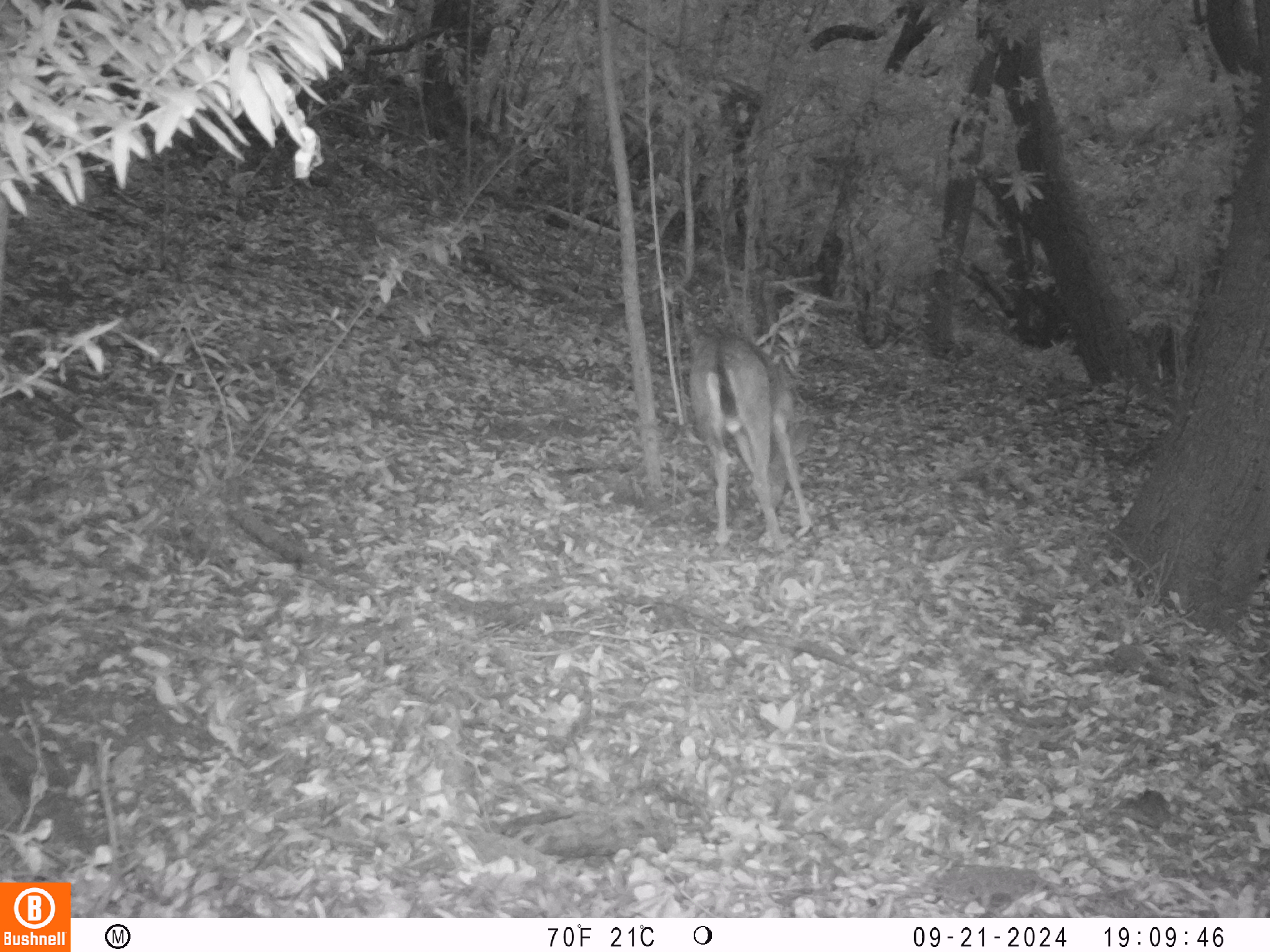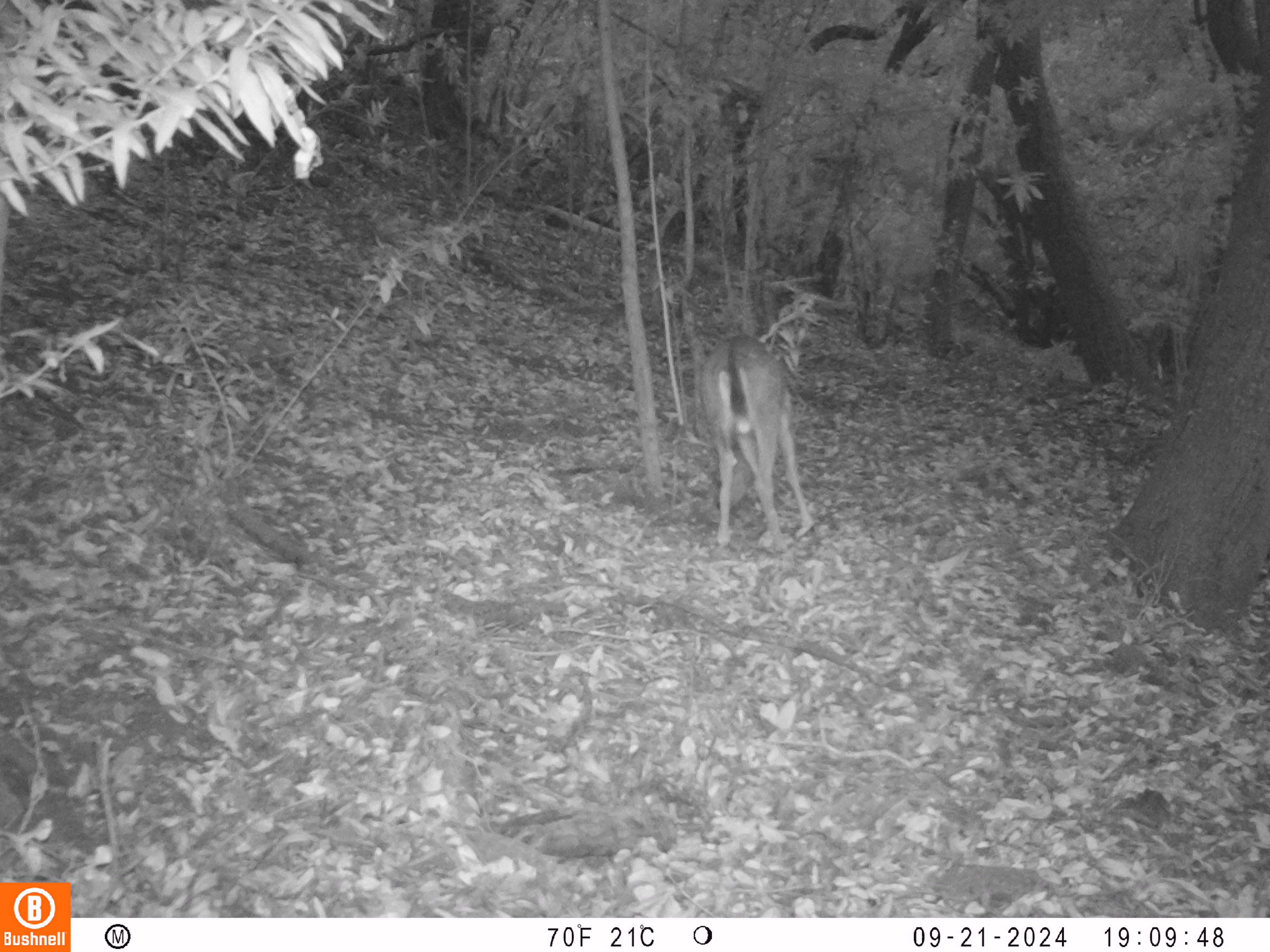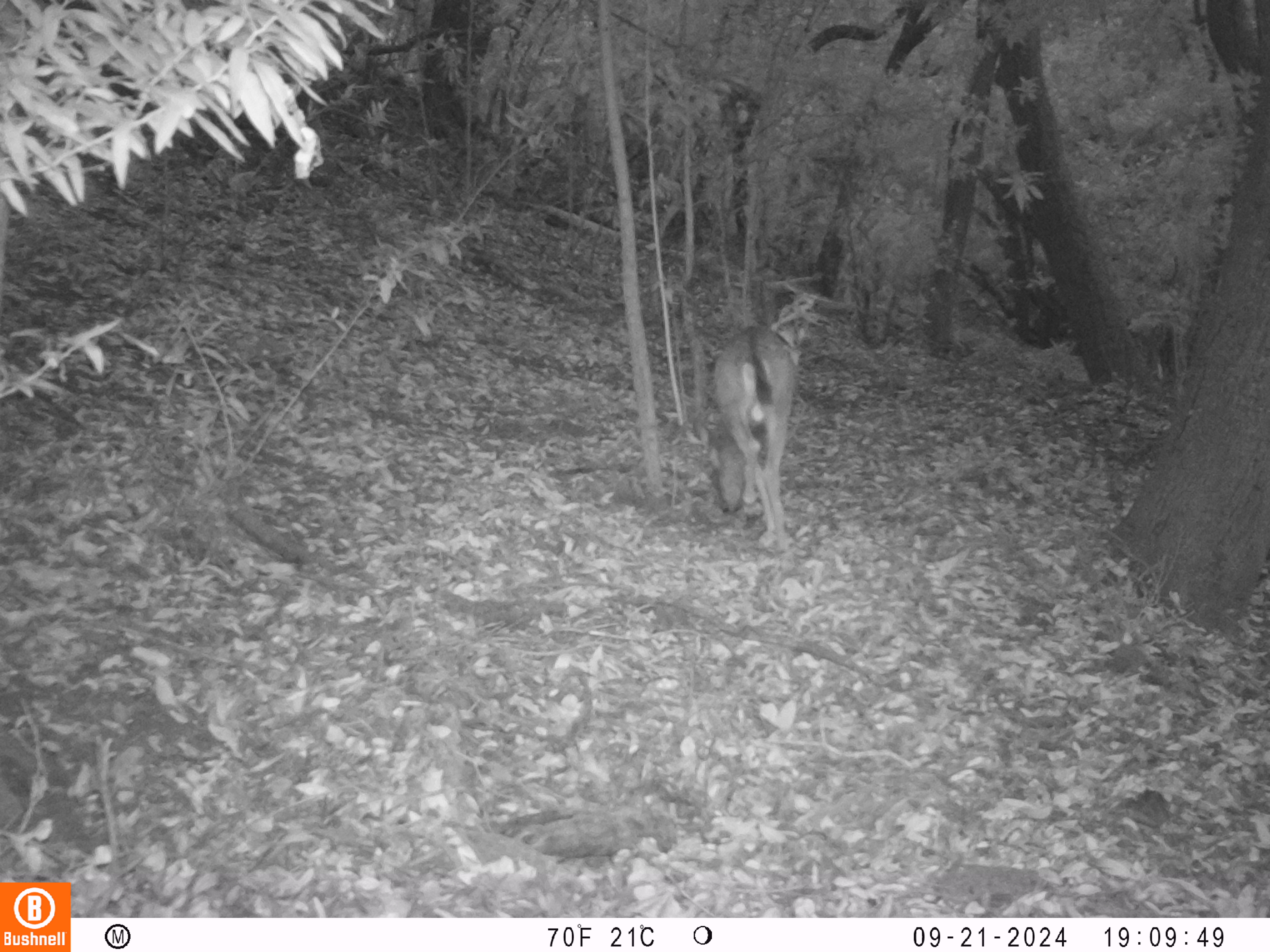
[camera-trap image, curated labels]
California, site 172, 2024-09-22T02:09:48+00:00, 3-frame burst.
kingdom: Animalia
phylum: Chordata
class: Mammalia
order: Artiodactyla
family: Cervidae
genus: Odocoileus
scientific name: Odocoileus hemionus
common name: mule deer